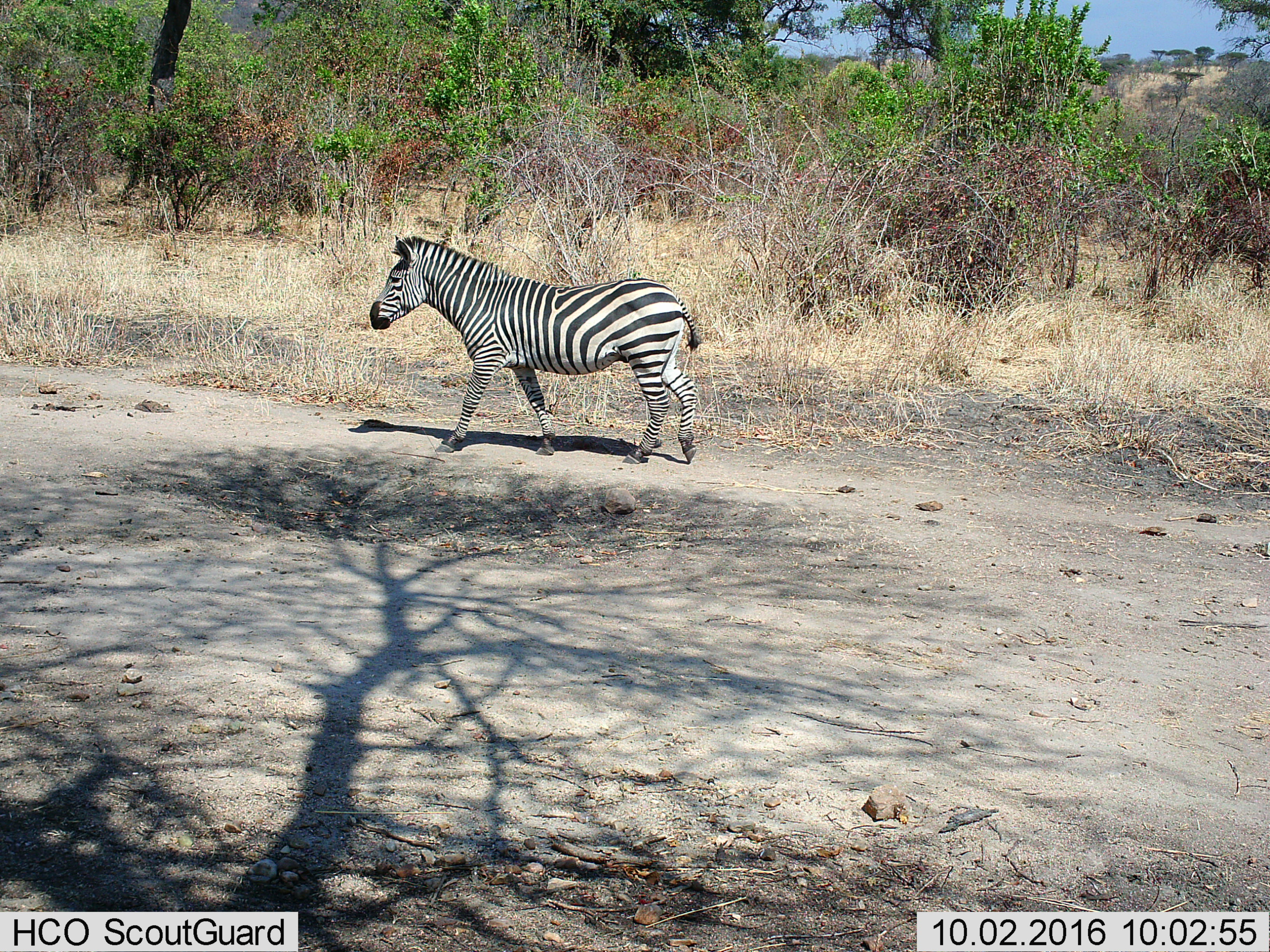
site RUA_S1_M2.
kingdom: Animalia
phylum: Chordata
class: Mammalia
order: Perissodactyla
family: Equidae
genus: Equus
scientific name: Equus quagga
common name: plains zebra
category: zebraplains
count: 1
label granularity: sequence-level